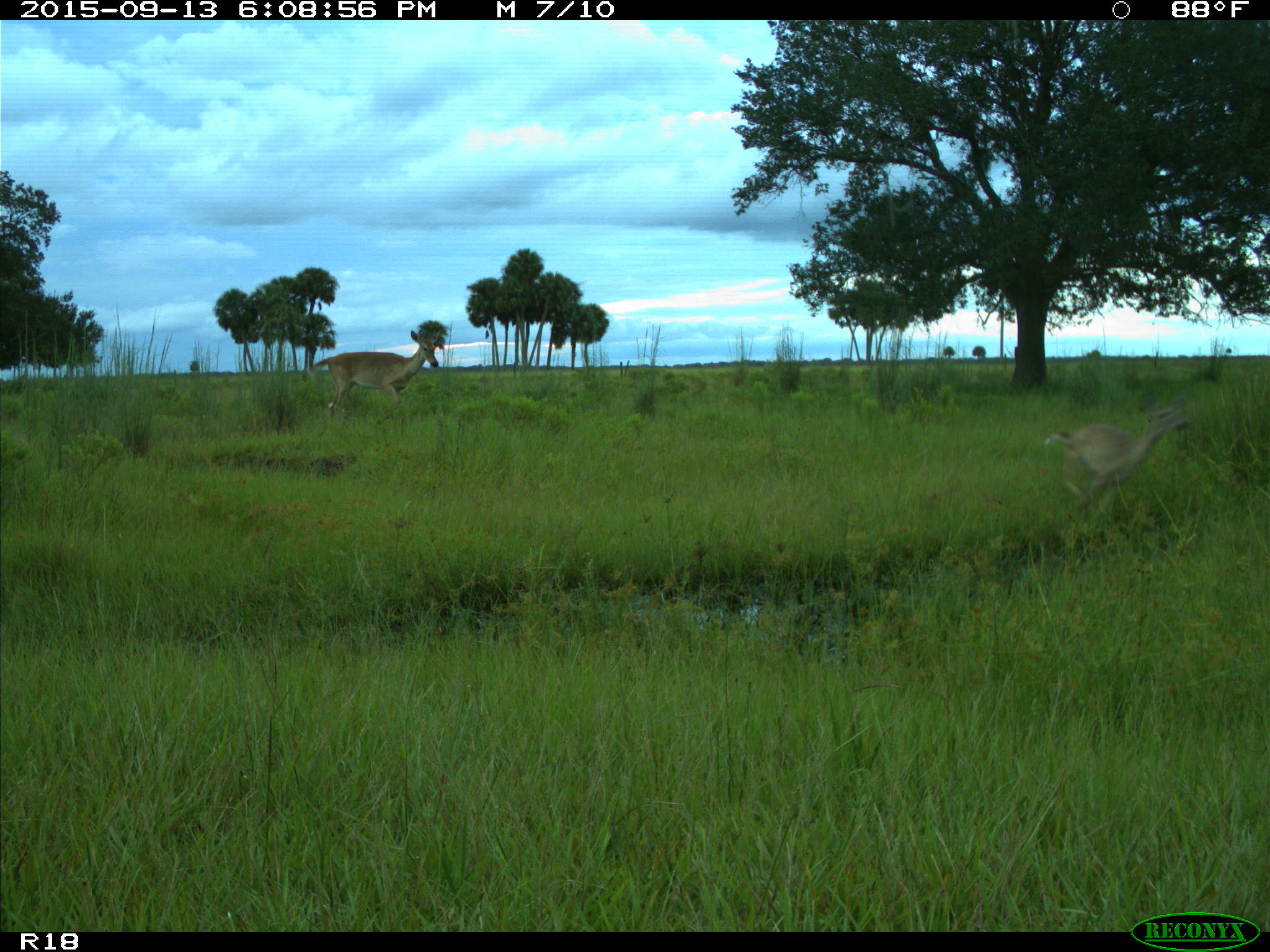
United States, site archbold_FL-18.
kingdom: Animalia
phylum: Chordata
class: Mammalia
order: Artiodactyla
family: Cervidae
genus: Odocoileus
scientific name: Odocoileus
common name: deer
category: unidentified deer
Unidentified deer (deer) (Odocoileus).